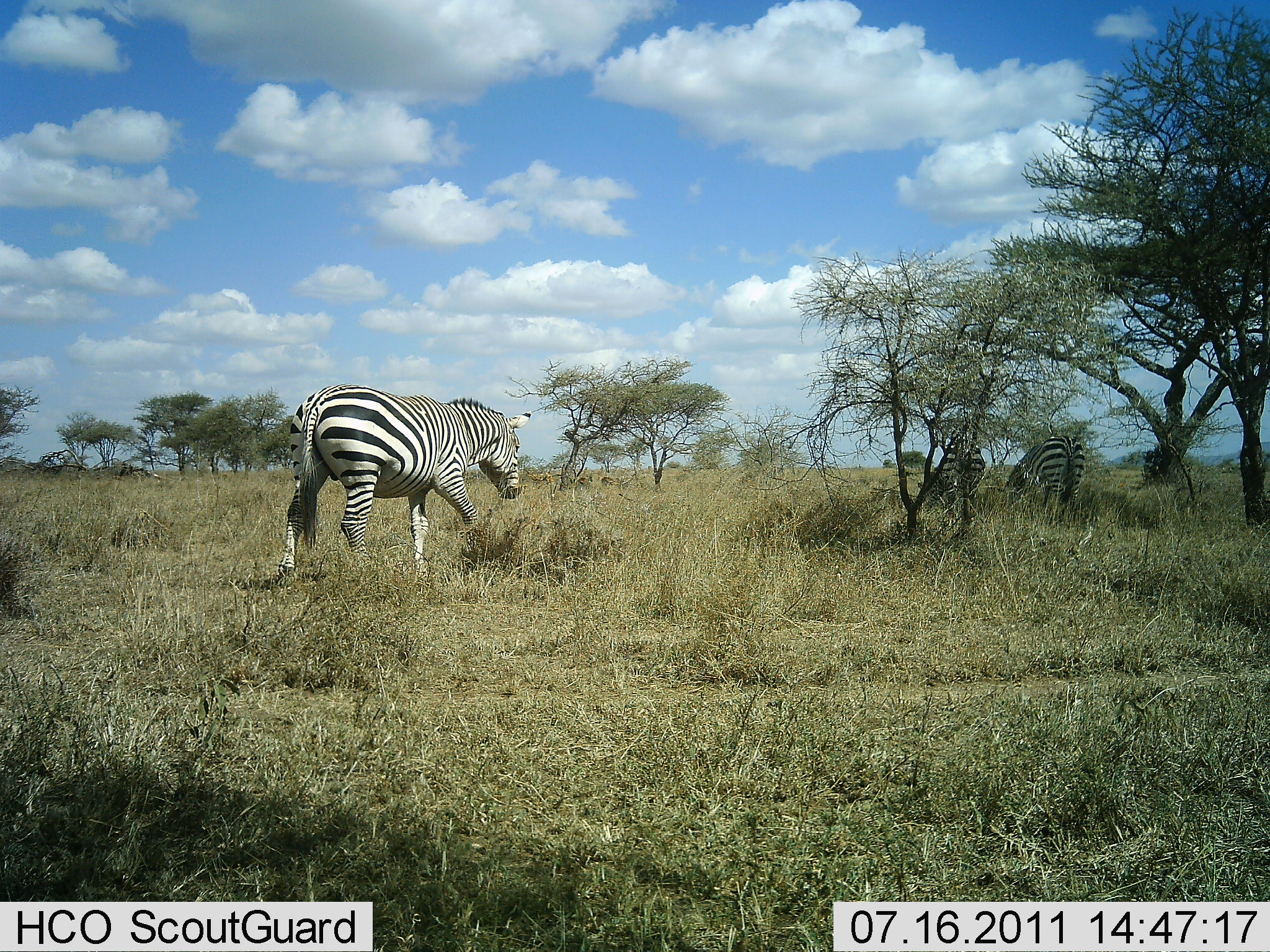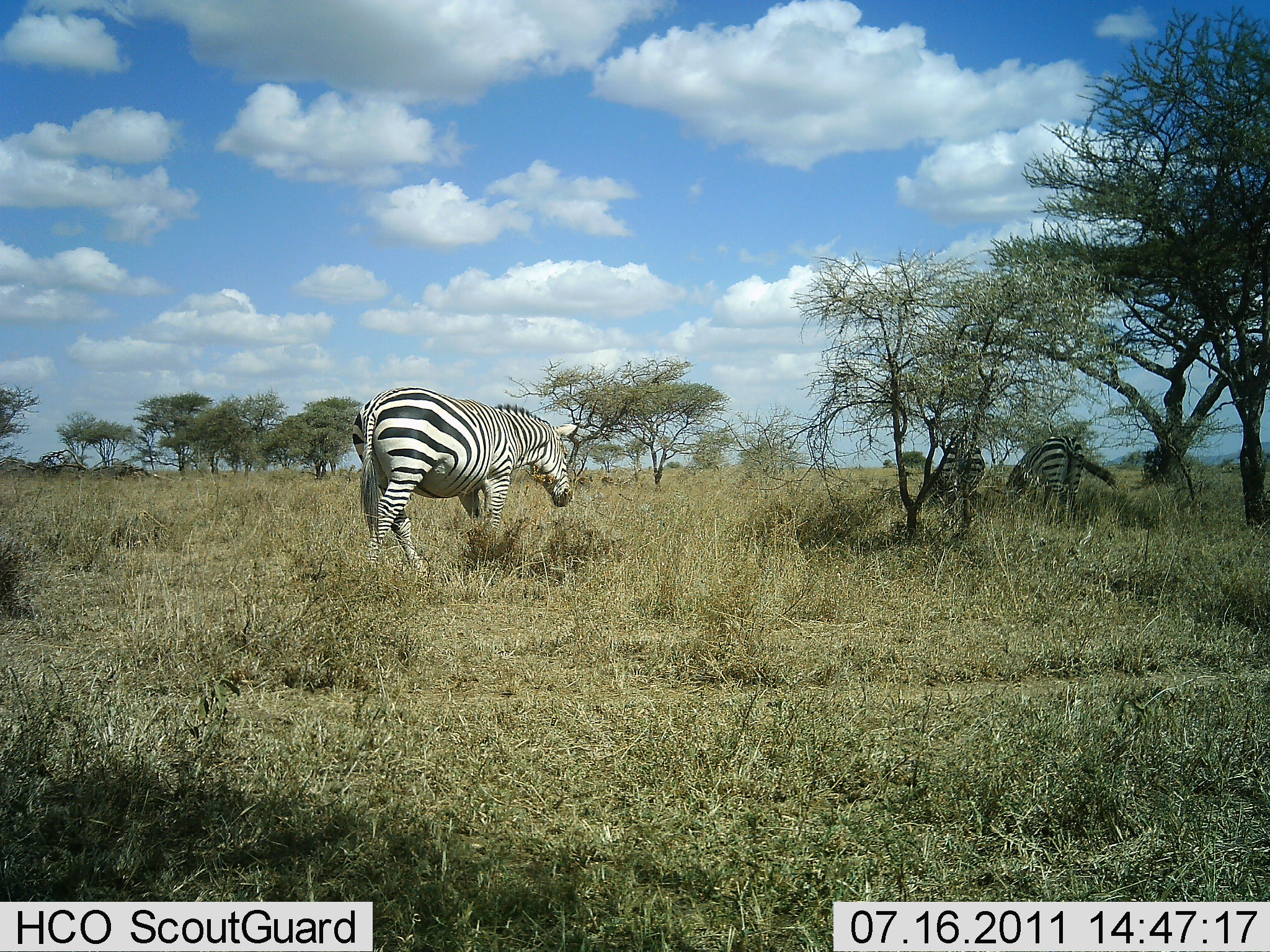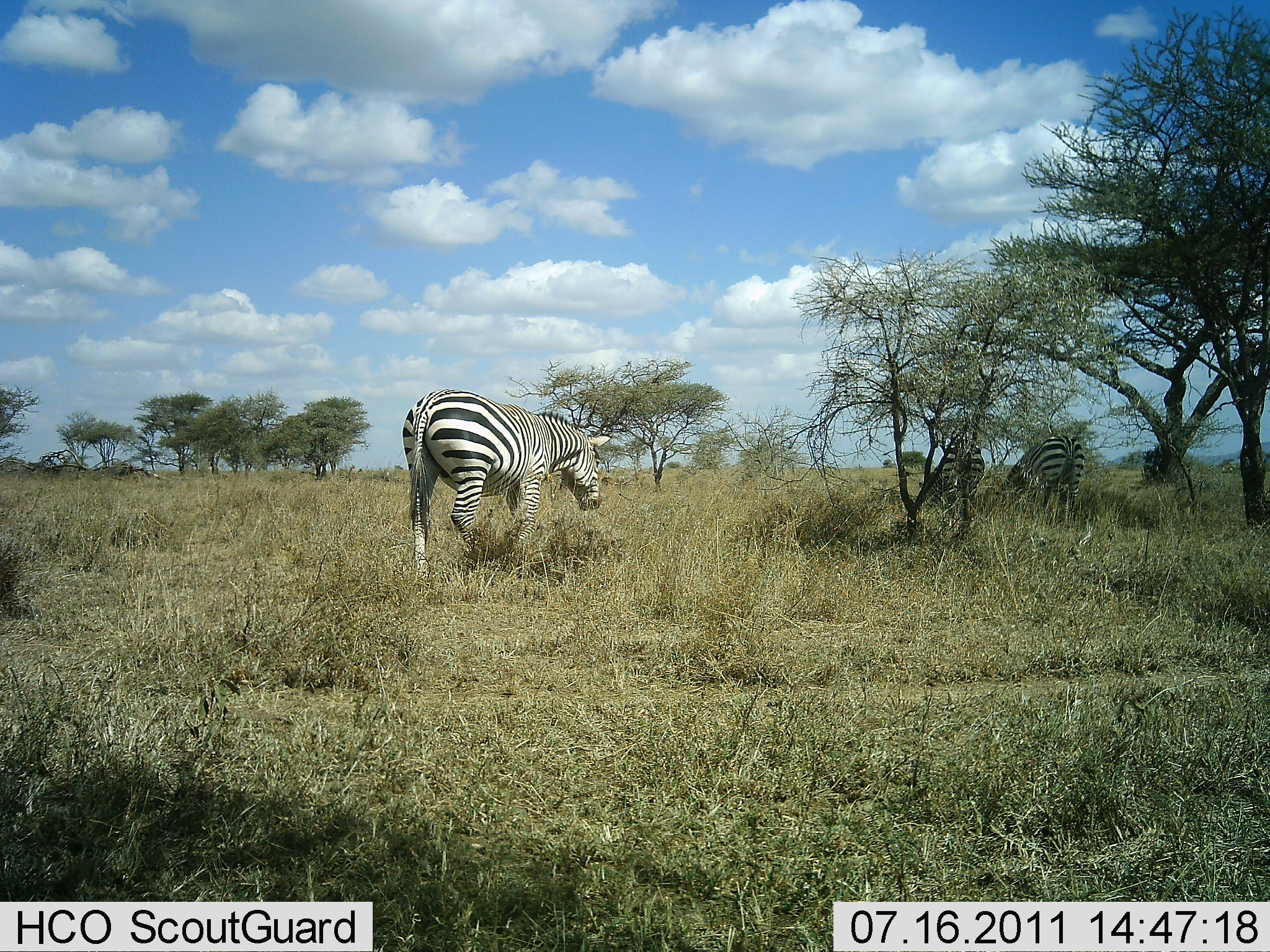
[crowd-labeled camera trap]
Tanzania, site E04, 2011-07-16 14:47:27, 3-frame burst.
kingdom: Animalia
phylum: Chordata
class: Mammalia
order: Perissodactyla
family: Equidae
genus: Equus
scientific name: Equus quagga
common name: plains zebra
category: zebra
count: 3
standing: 42%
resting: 0%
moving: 58%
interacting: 0%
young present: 0%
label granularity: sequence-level